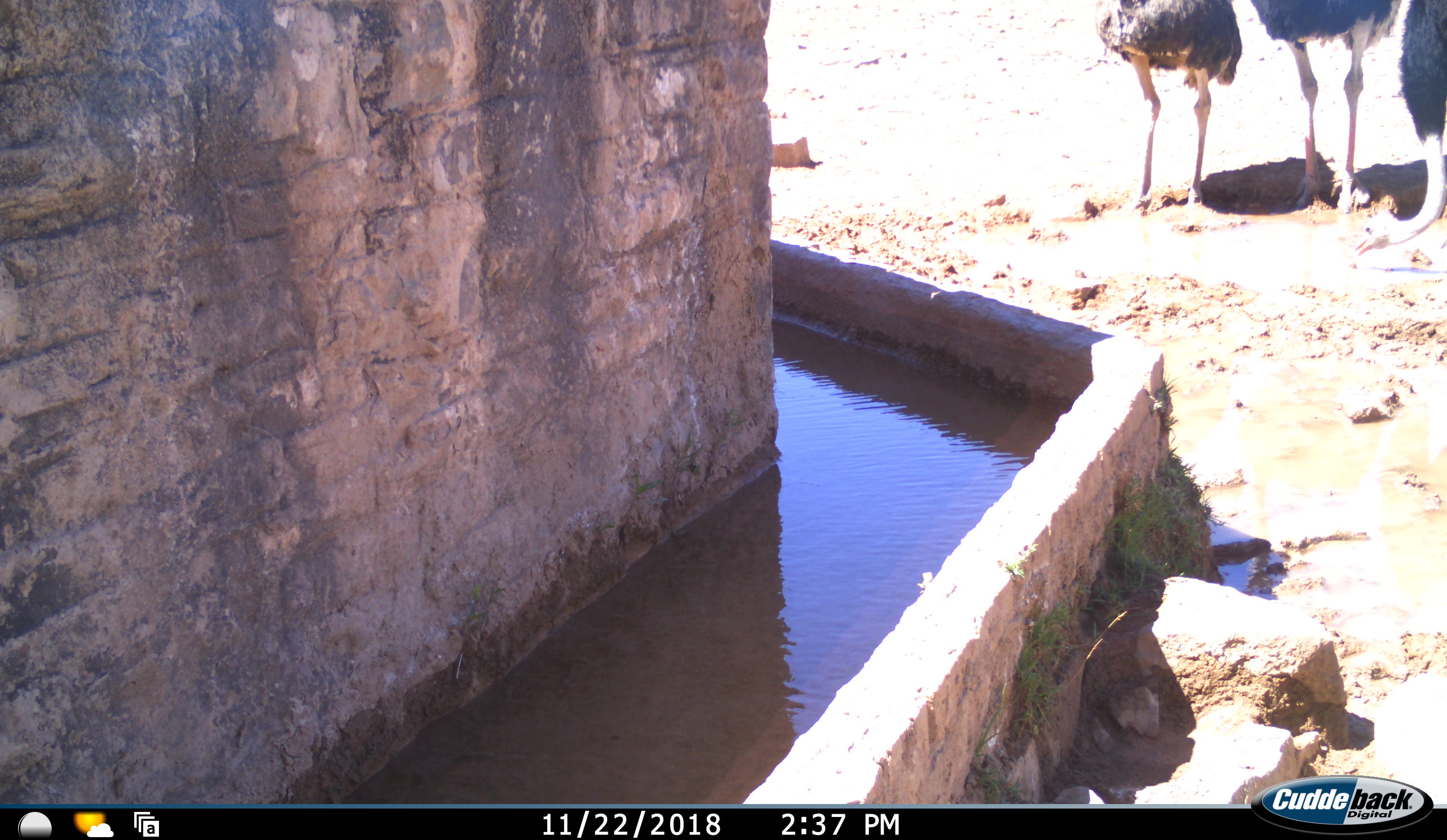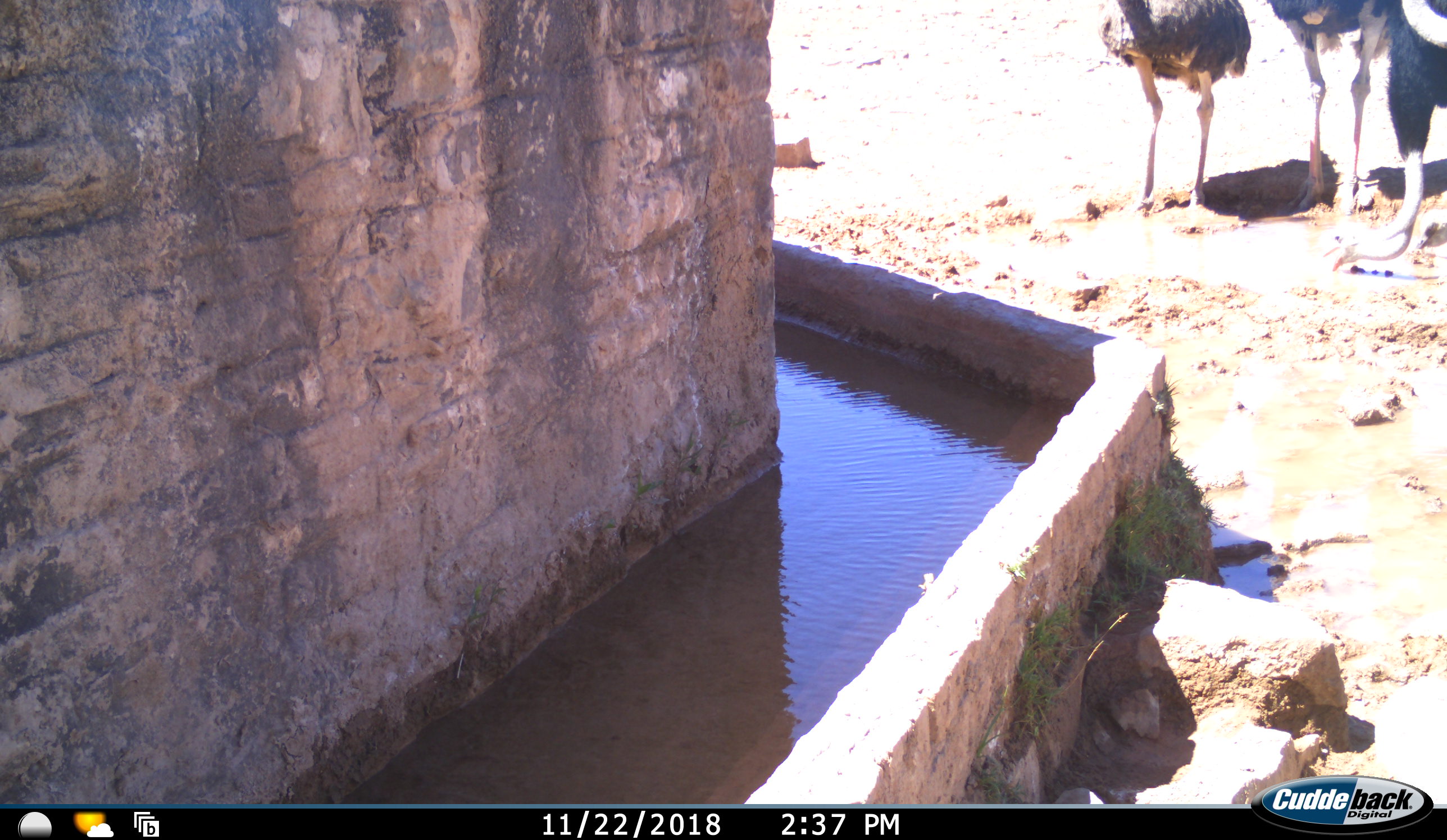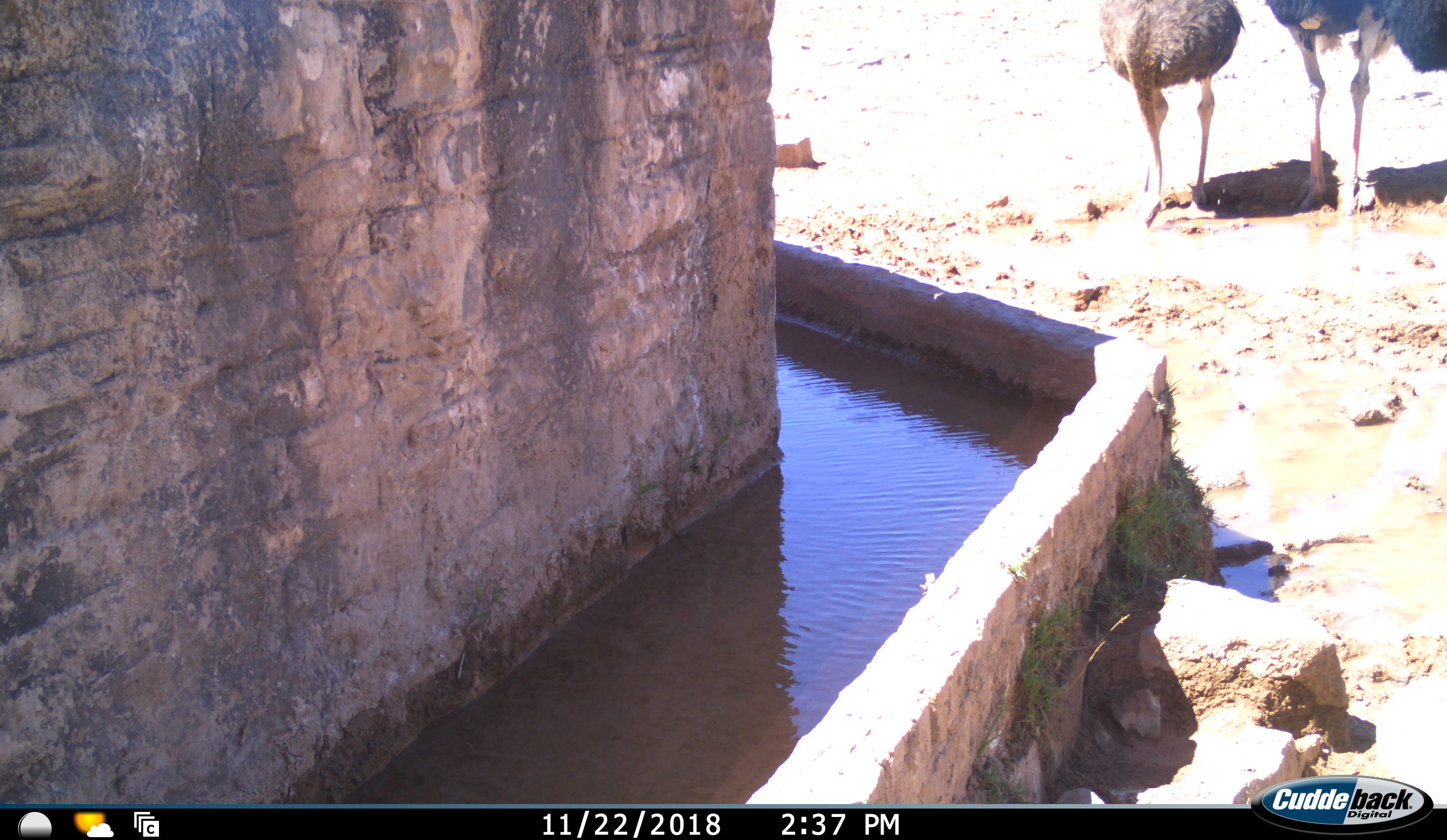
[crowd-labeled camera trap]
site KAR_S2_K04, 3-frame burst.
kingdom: Animalia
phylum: Chordata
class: Aves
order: Struthioniformes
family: Struthionidae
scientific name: Struthionidae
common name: ostrich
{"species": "ostrich (Struthionidae)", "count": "3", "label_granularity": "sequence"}